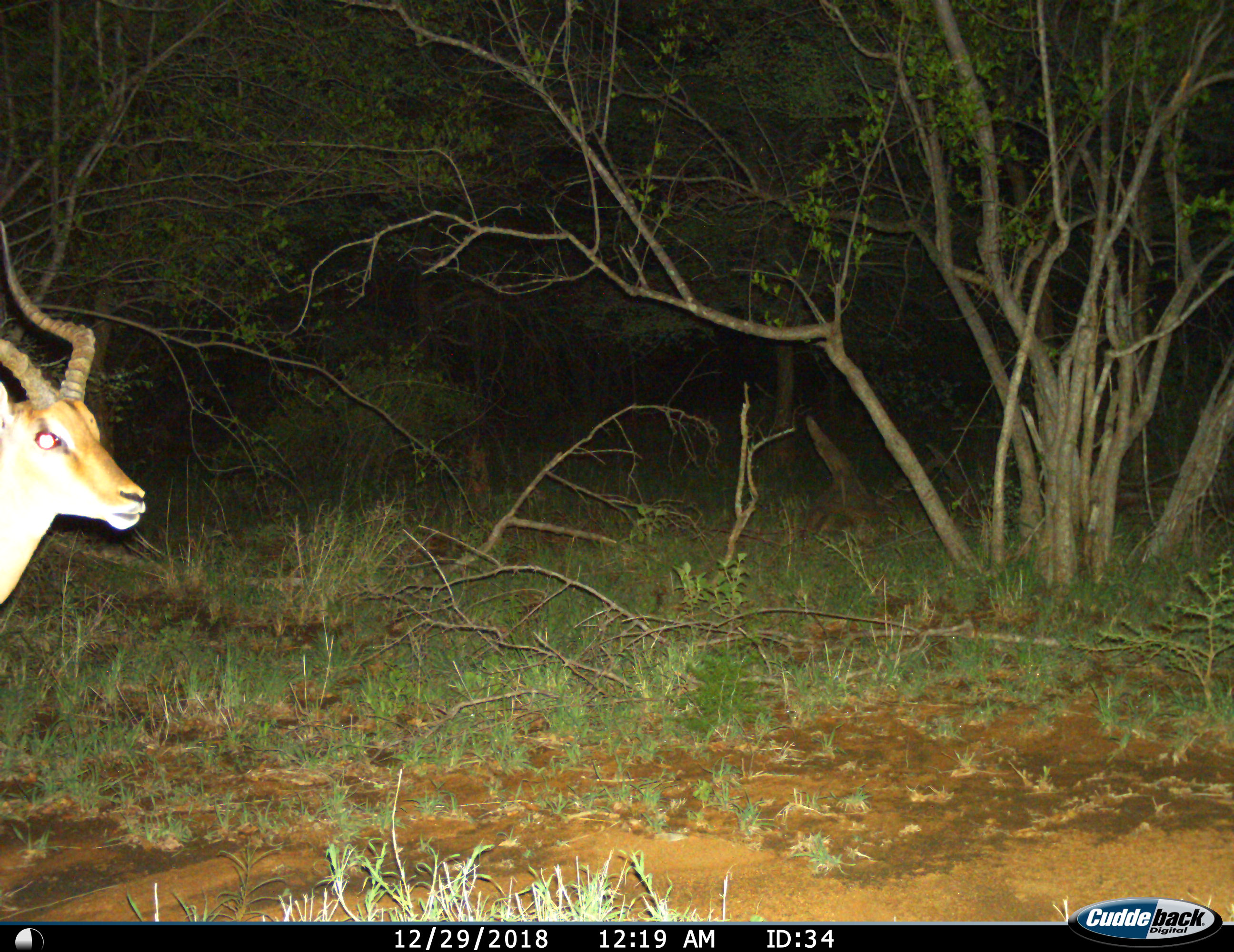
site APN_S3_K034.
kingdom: Animalia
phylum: Chordata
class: Mammalia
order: Artiodactyla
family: Bovidae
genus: Aepyceros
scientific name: Aepyceros melampus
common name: impala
Impala (Aepyceros melampus), count 1. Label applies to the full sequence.